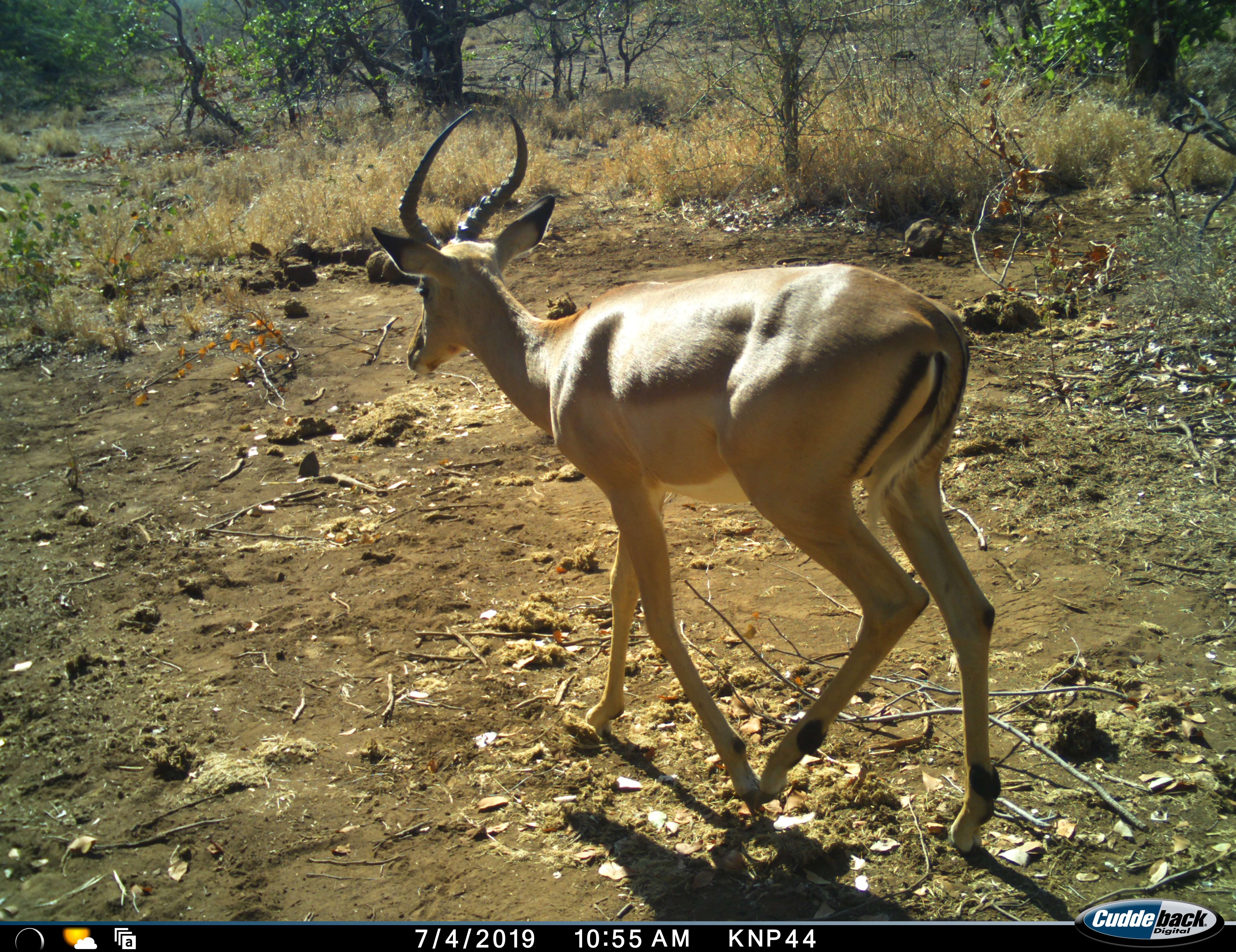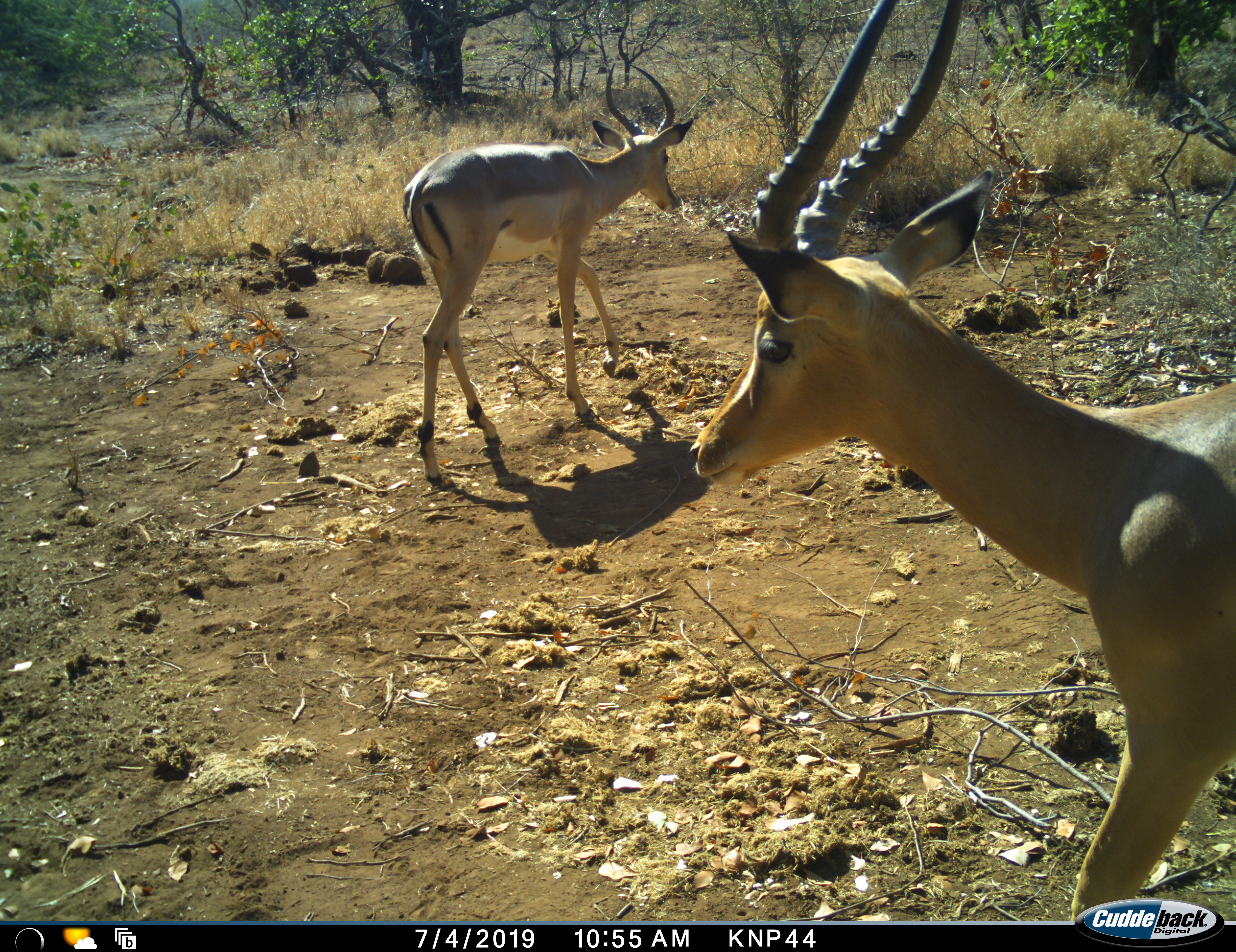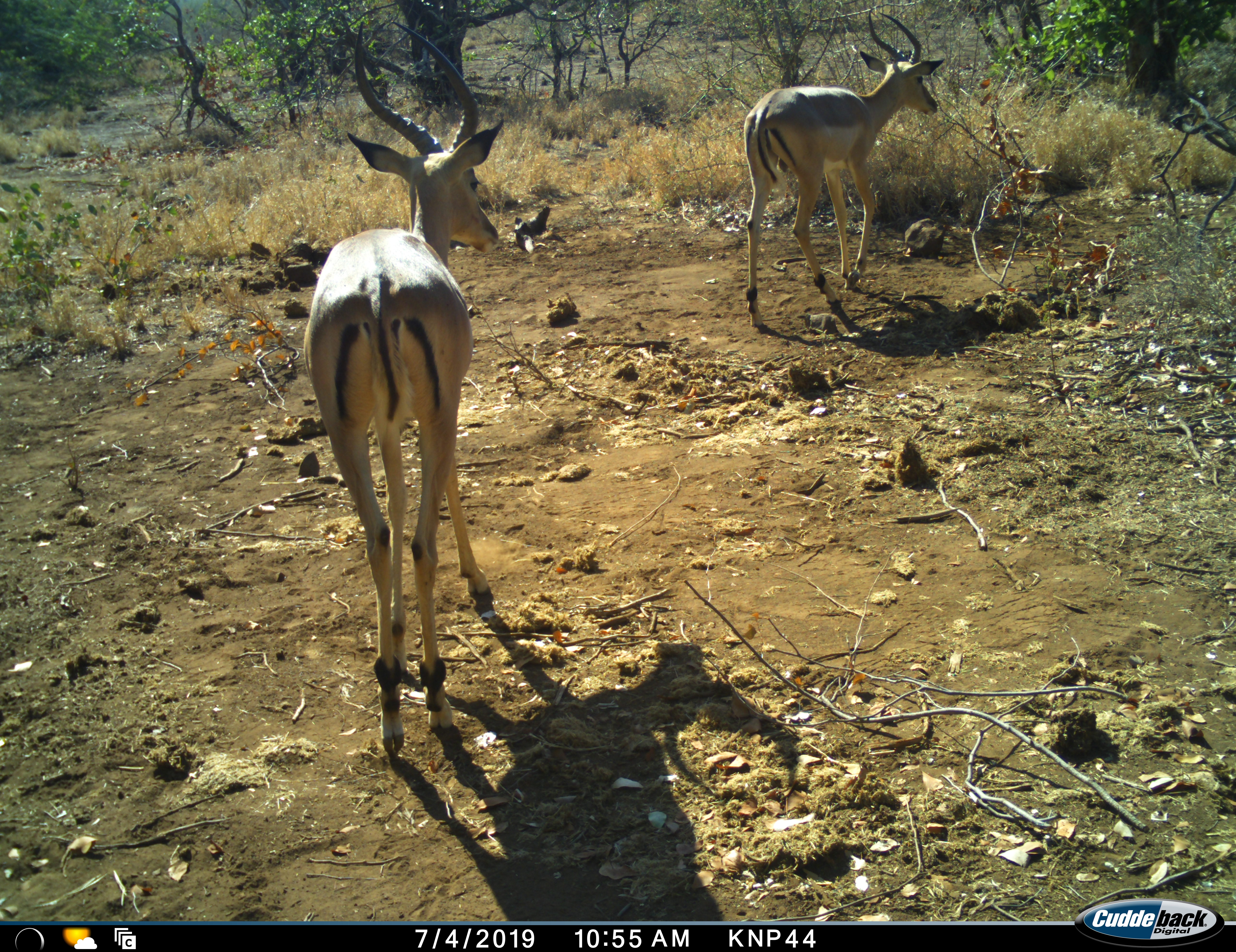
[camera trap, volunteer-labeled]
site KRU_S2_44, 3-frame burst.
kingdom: Animalia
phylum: Chordata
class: Mammalia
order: Artiodactyla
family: Bovidae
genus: Aepyceros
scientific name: Aepyceros melampus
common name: impala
Impala (Aepyceros melampus), count 2. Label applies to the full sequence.